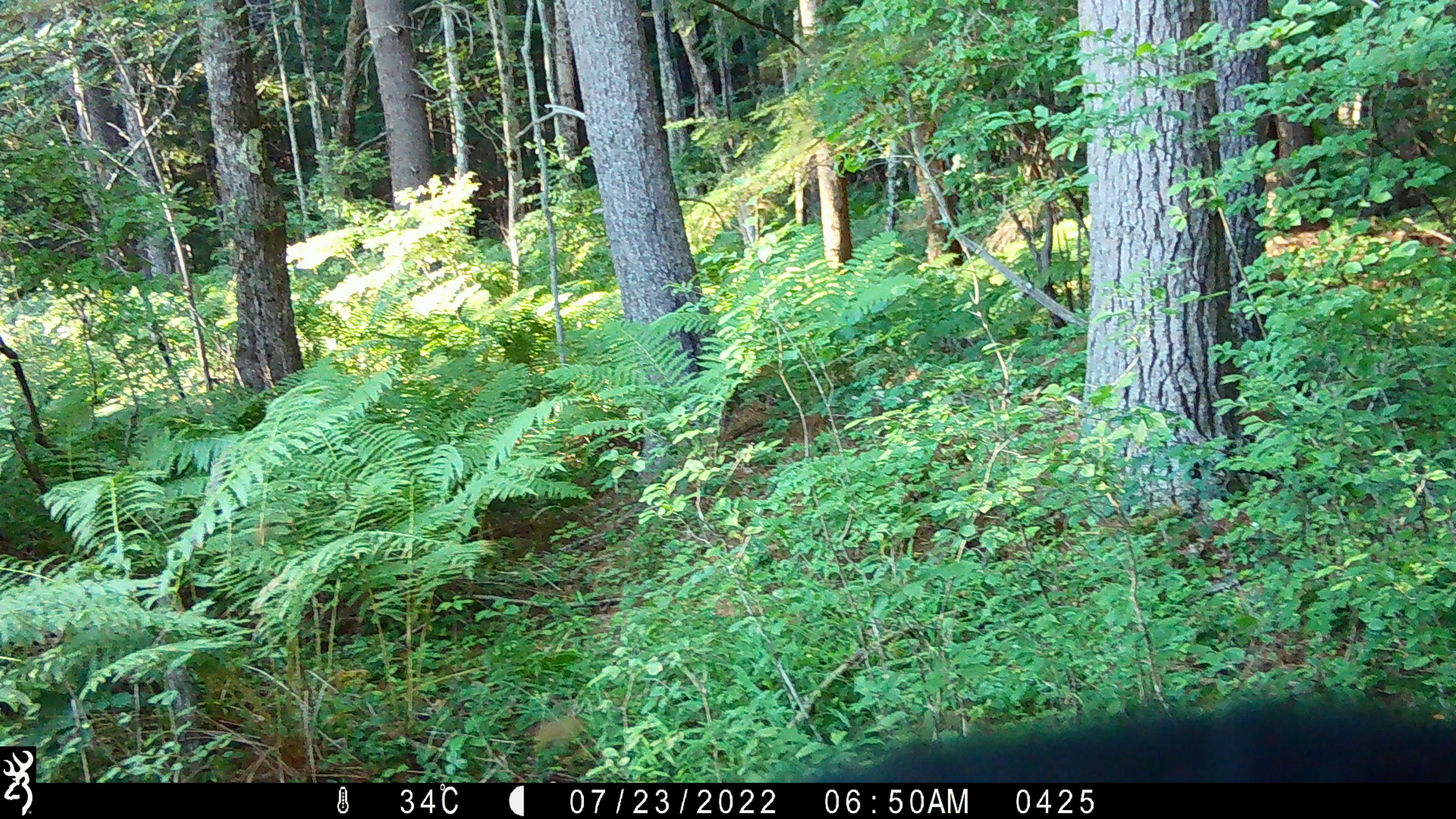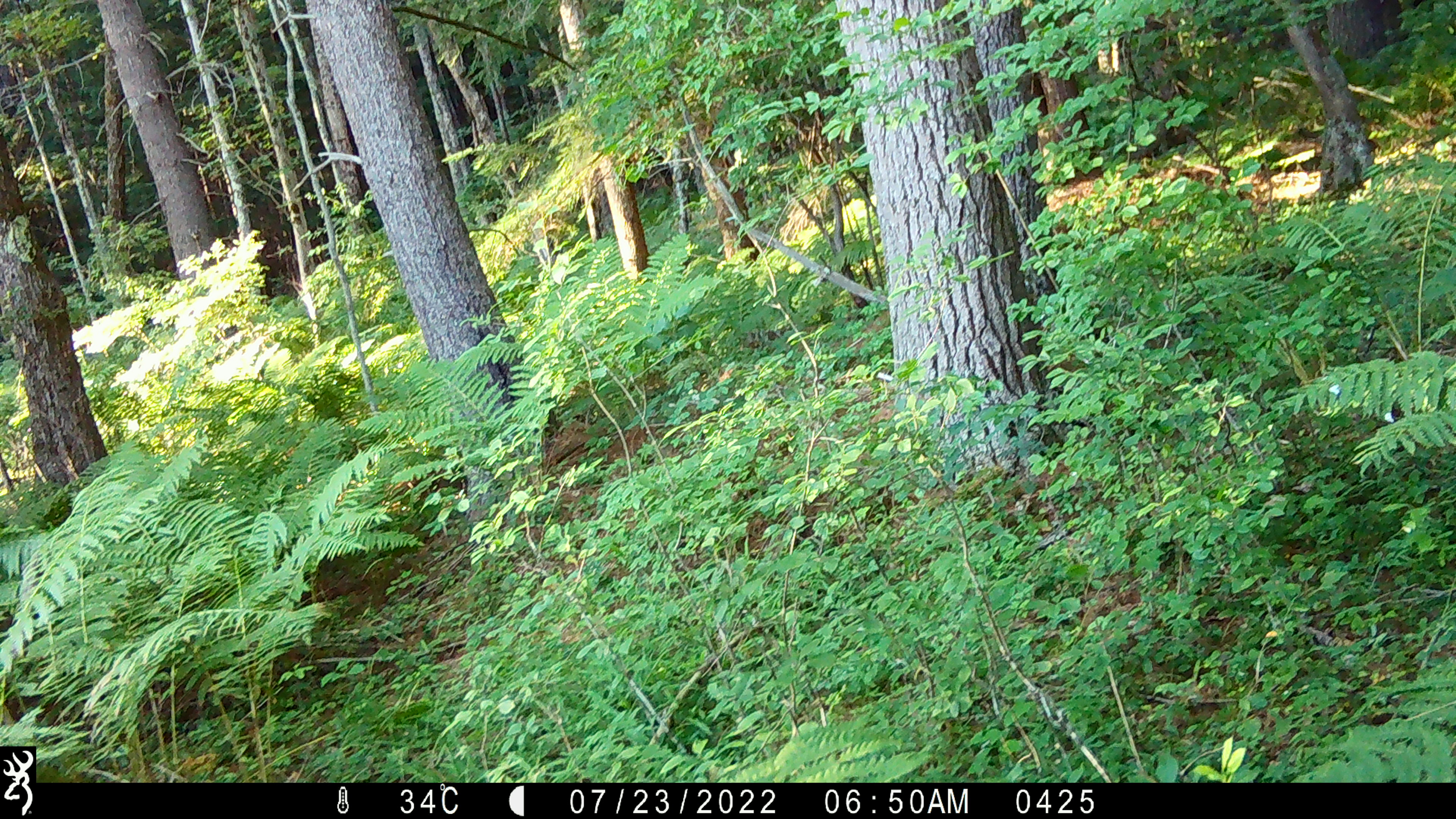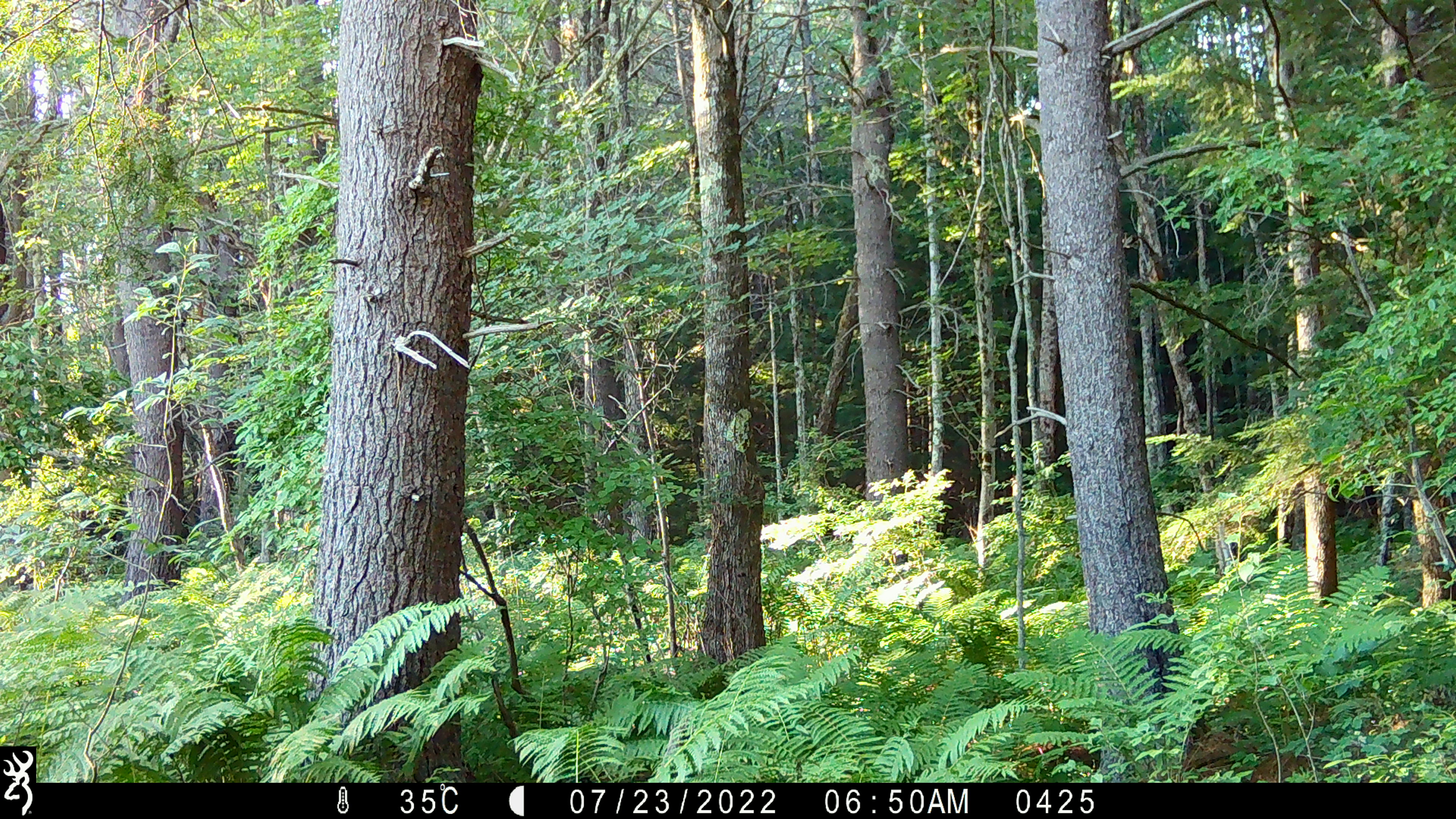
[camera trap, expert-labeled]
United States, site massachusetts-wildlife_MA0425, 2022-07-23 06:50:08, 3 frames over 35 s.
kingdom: Animalia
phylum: Chordata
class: Mammalia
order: Carnivora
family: Ursidae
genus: Ursus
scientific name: Ursus americanus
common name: black bear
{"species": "black bear (Ursus americanus)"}